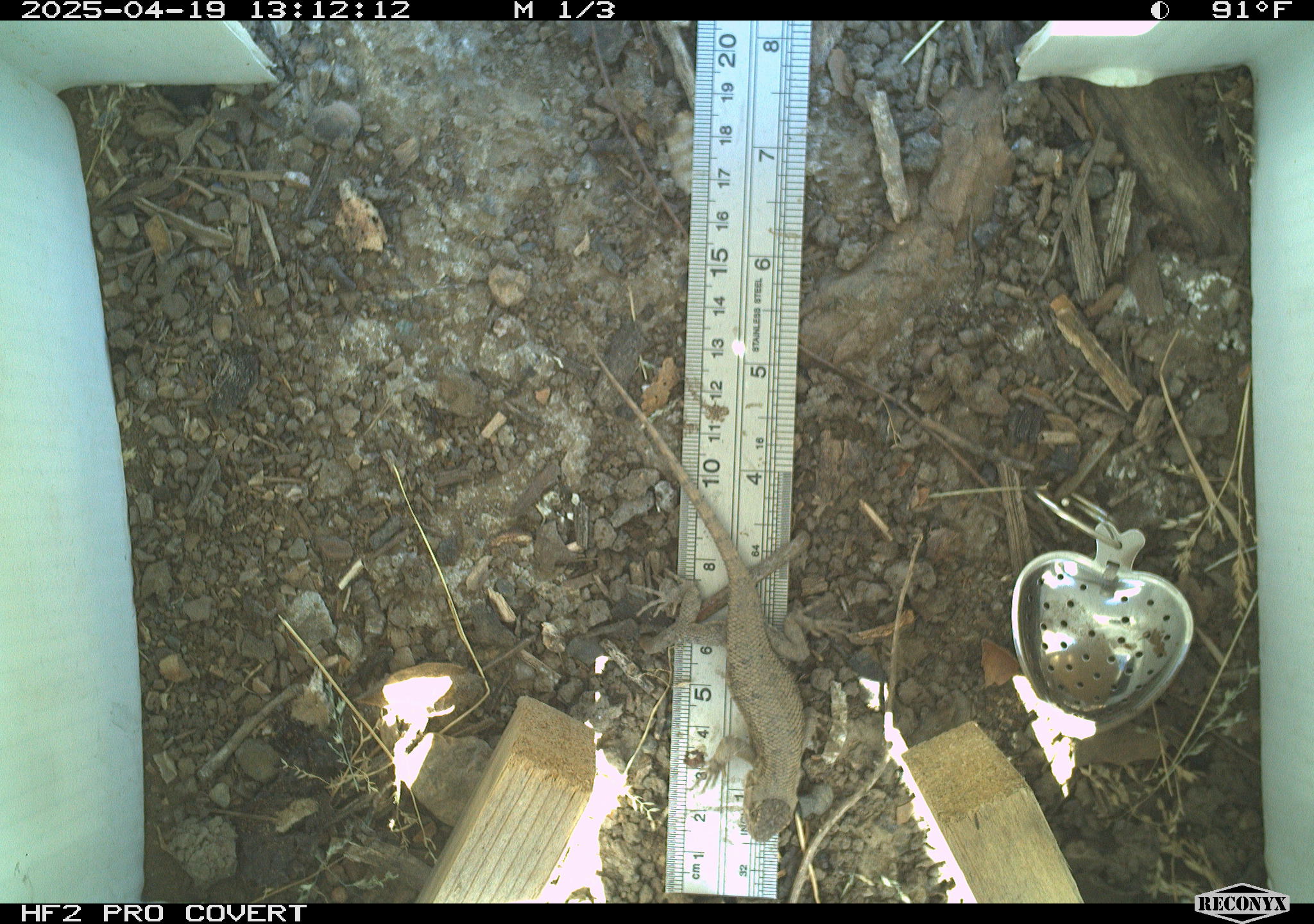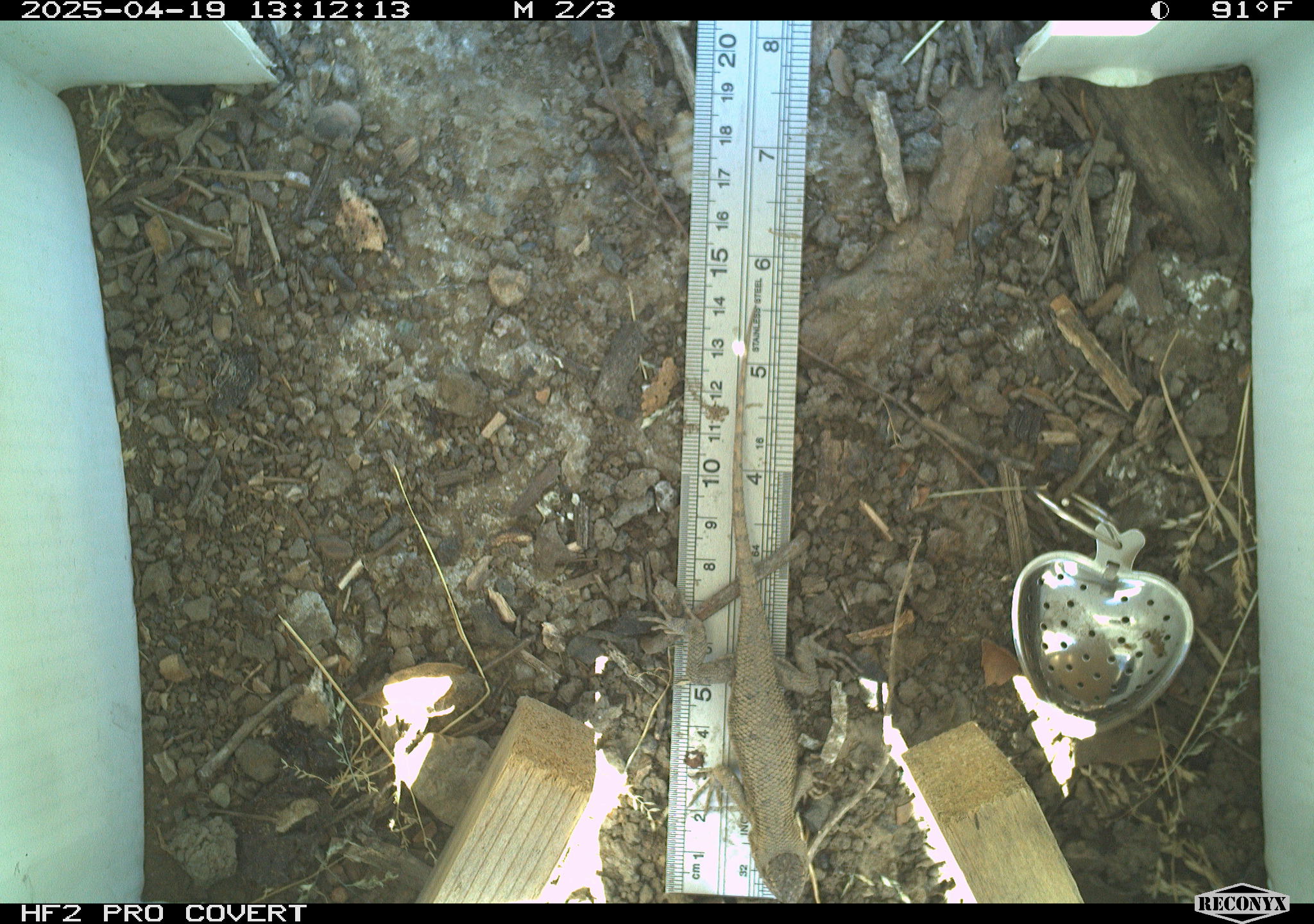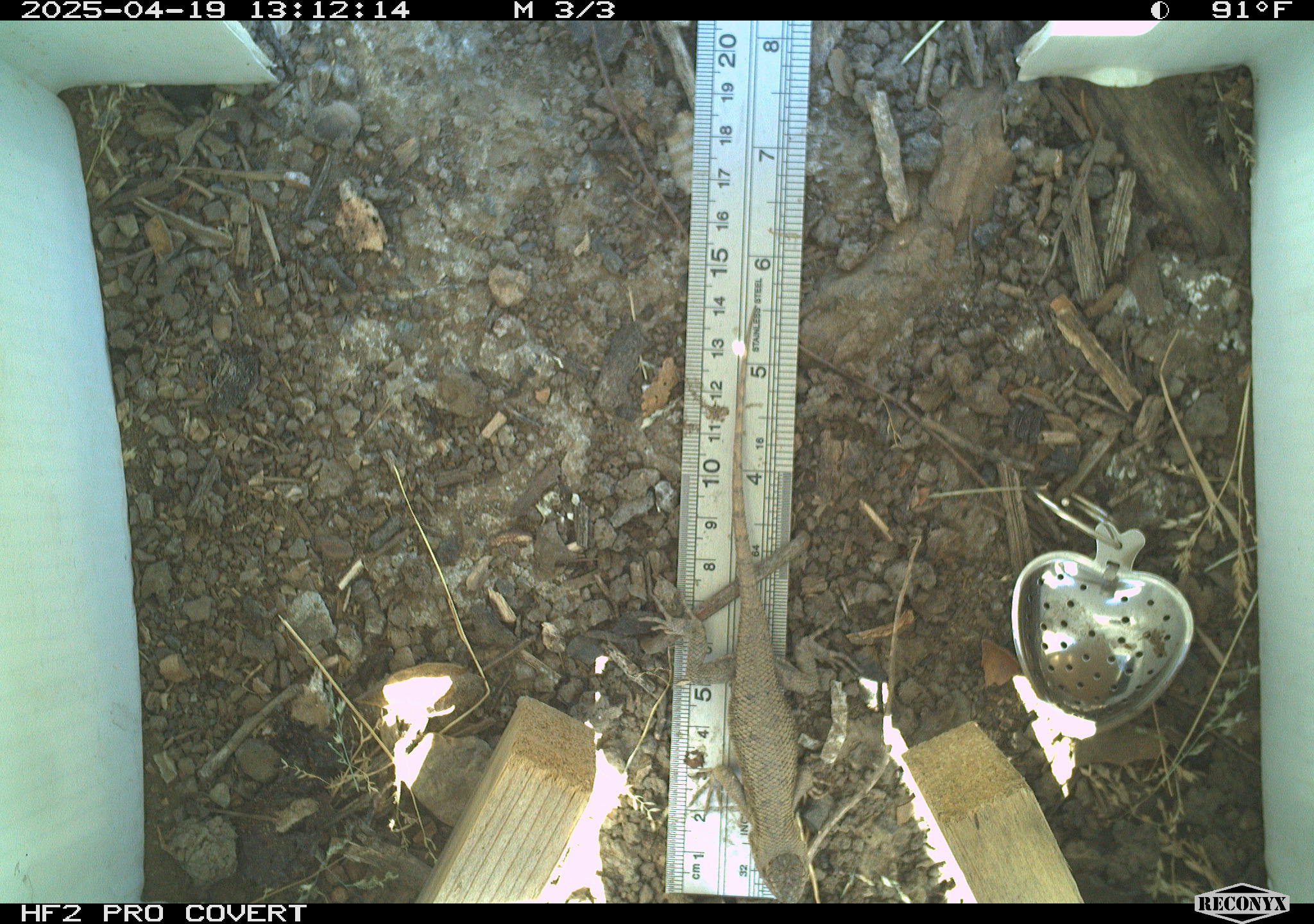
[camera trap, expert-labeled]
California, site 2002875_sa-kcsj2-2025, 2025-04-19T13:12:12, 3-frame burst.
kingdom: Animalia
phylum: Chordata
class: Reptilia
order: Squamata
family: Phrynosomatidae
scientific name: Phrynosomatidae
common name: north american spiny lizards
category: sceloporus/uta species